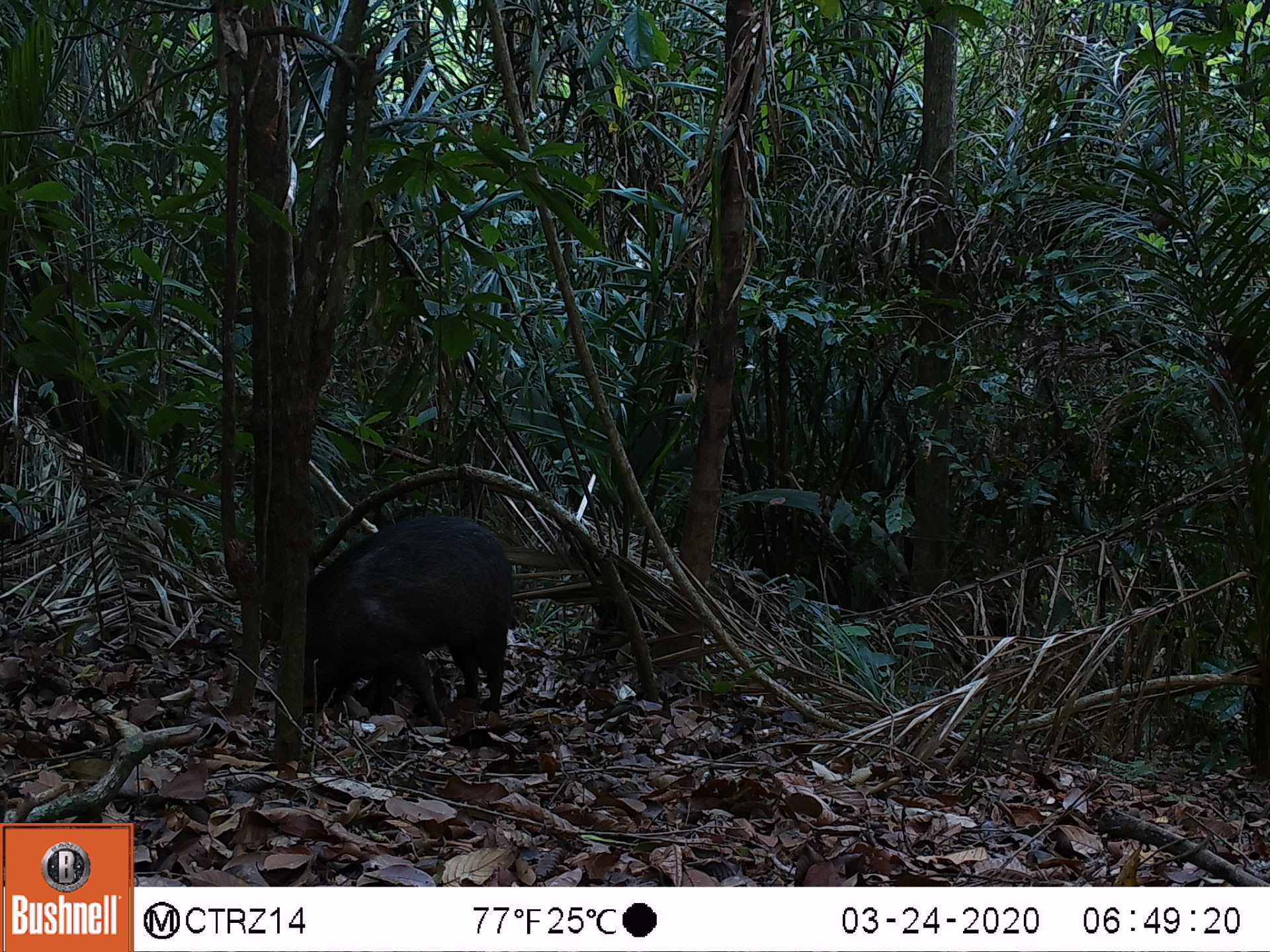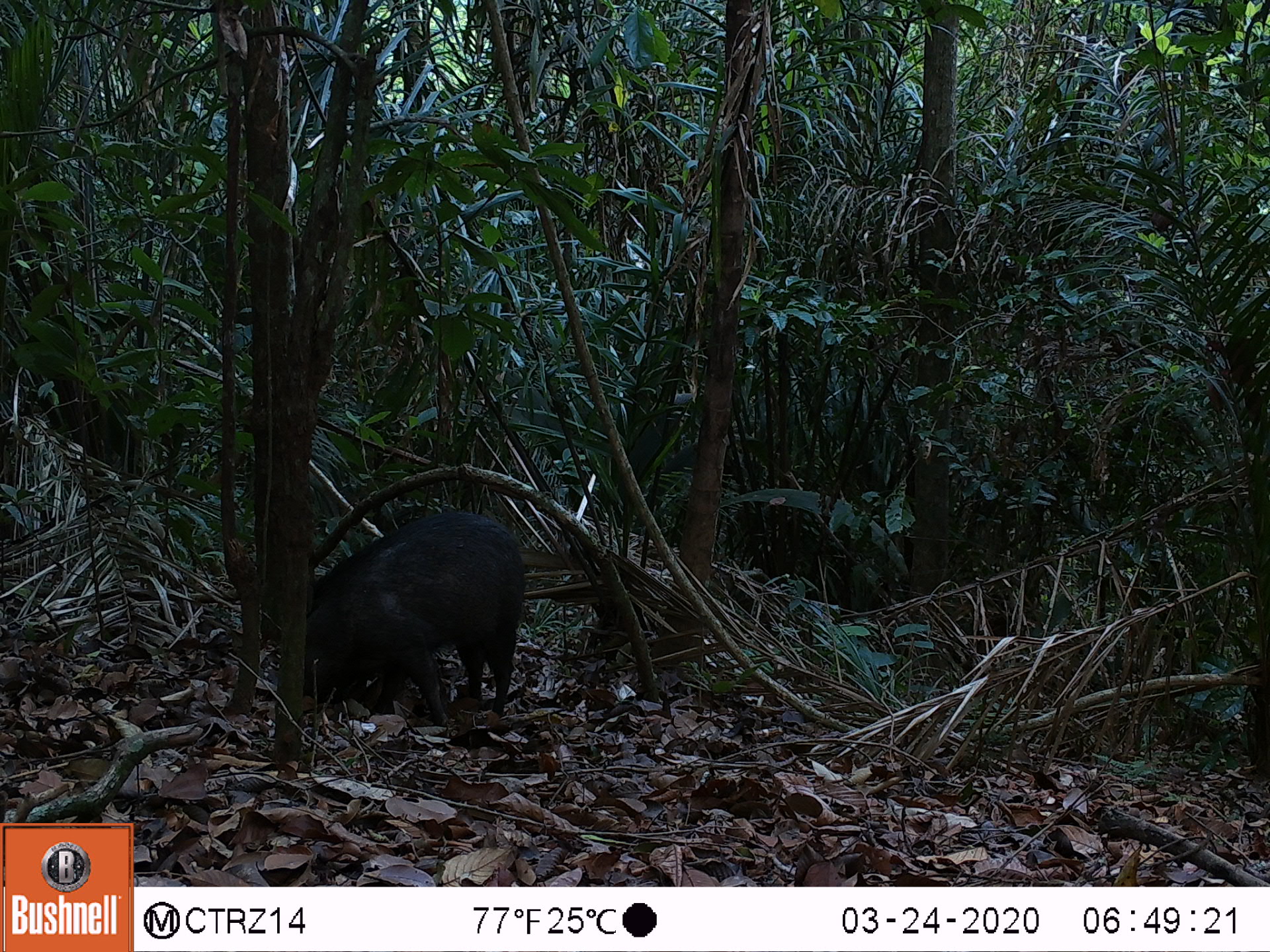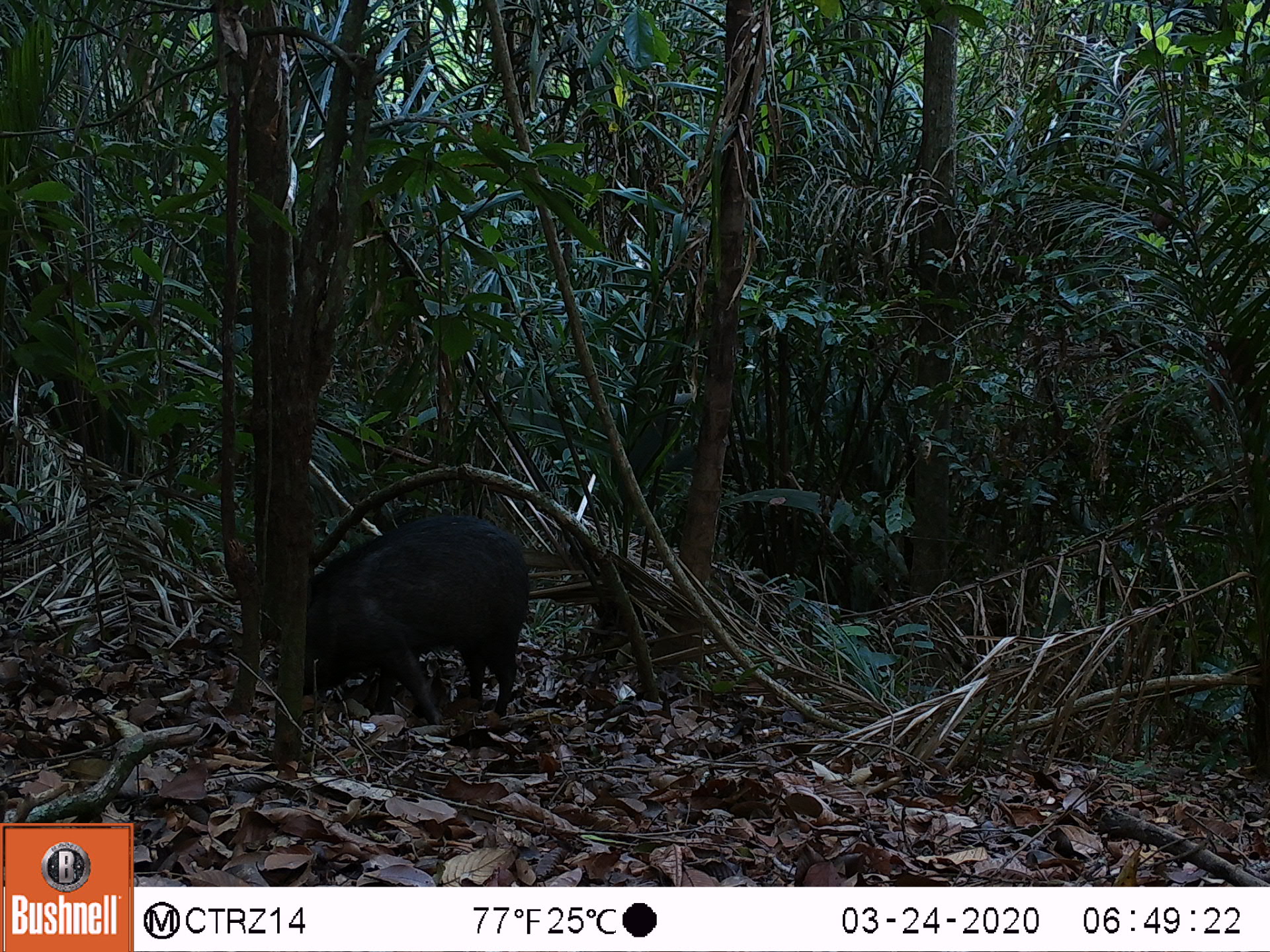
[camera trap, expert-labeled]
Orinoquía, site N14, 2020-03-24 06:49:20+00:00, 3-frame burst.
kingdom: Animalia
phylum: Chordata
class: Mammalia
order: Artiodactyla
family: Tayassuidae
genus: Pecari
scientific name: Pecari tajacu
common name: collared peccary